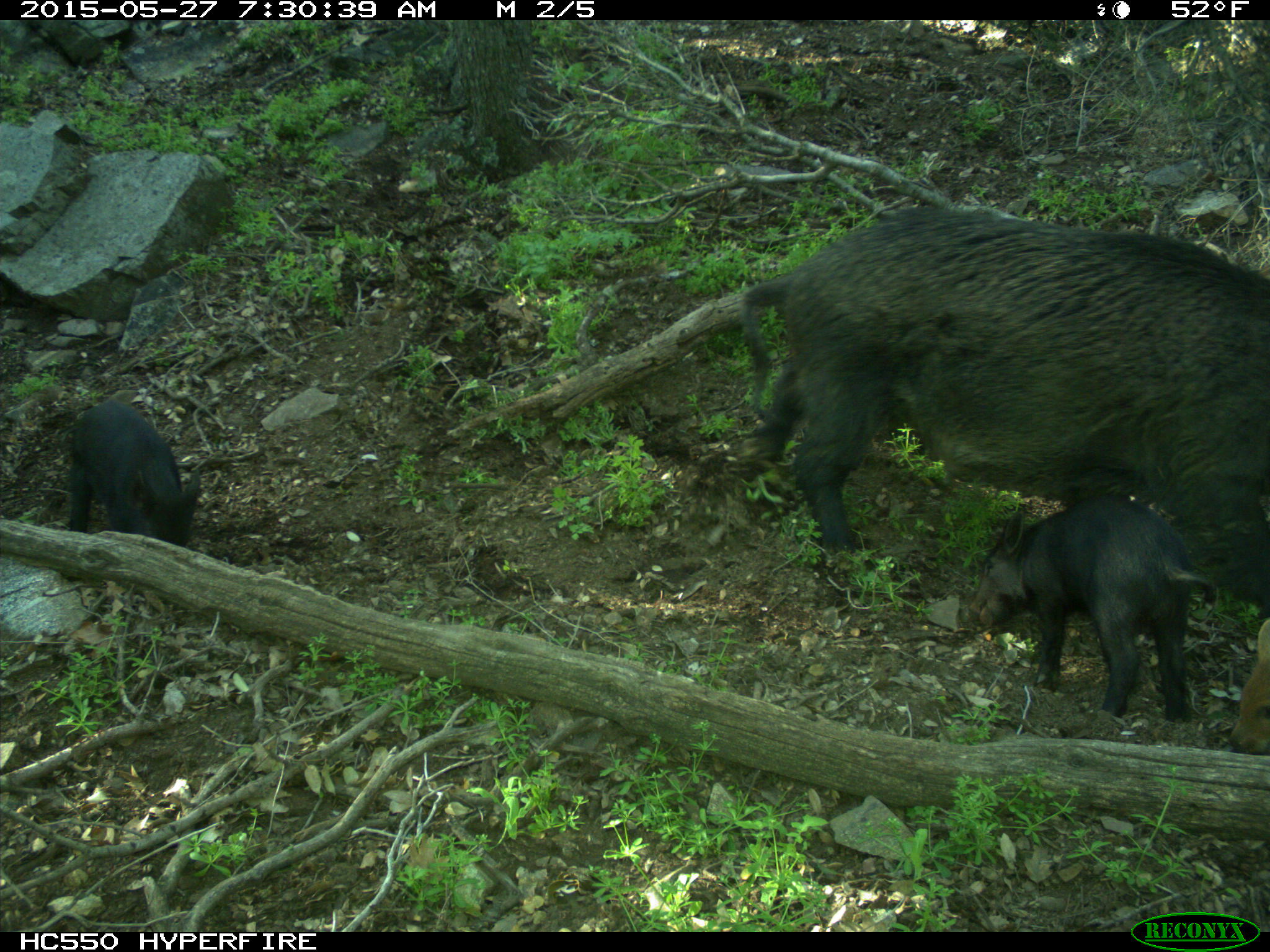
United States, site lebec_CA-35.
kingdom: Animalia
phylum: Chordata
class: Mammalia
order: Artiodactyla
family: Suidae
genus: Sus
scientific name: Sus scrofa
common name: wild boar